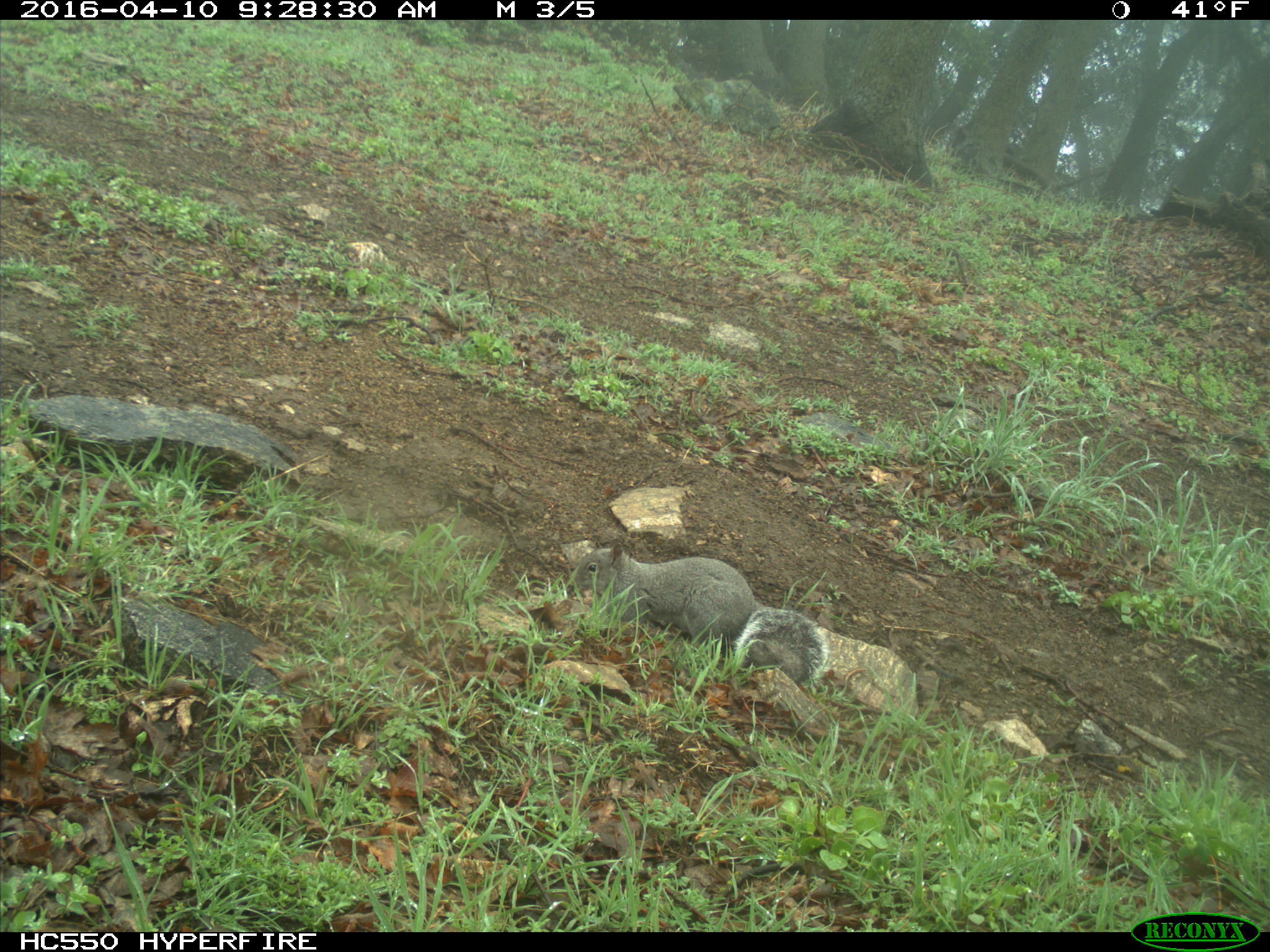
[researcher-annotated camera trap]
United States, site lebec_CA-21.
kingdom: Animalia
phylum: Chordata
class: Mammalia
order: Rodentia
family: Sciuridae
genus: Sciurus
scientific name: Sciurus carolinensis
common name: eastern gray squirrel